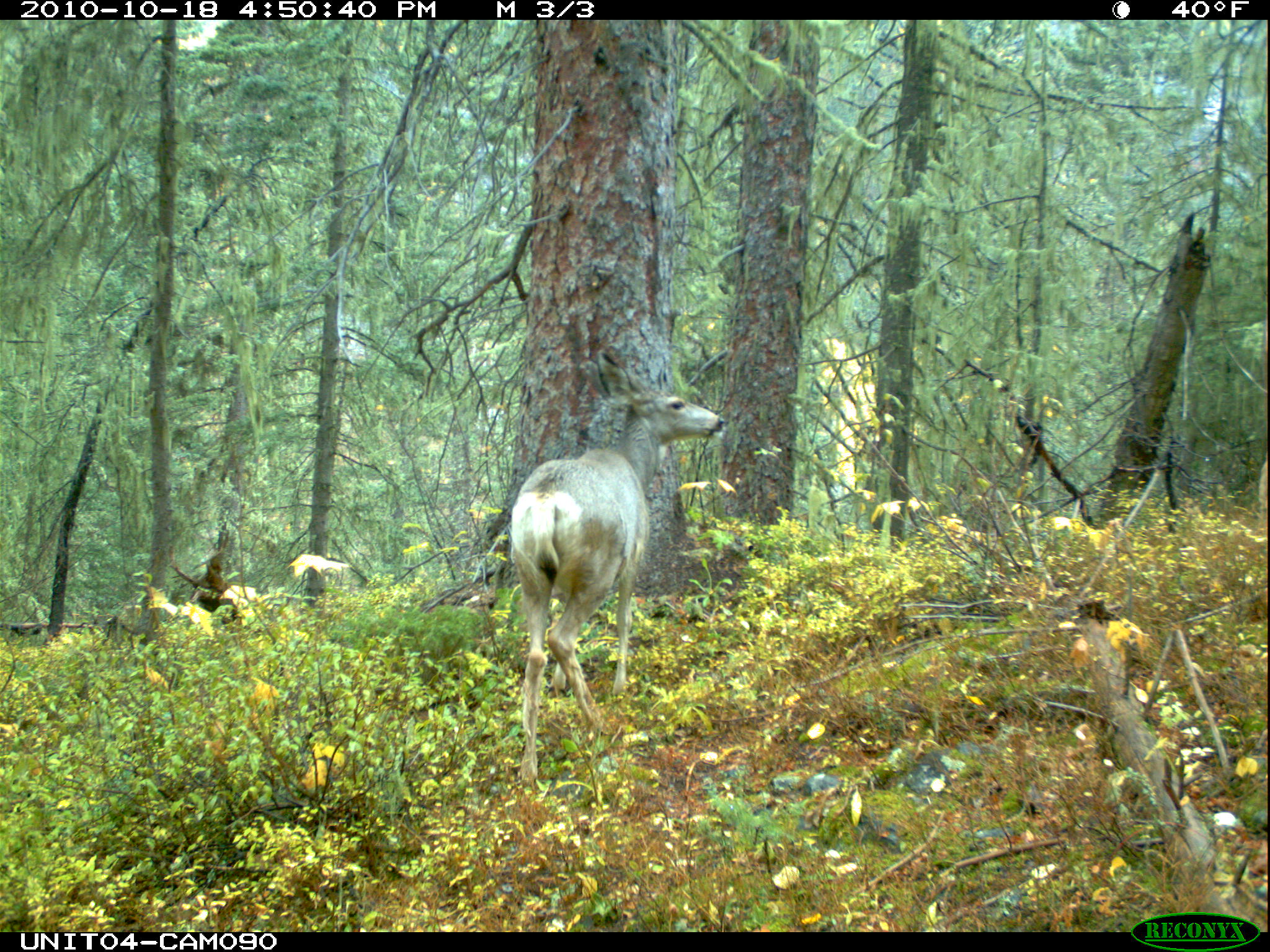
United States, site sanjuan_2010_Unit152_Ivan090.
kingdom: Animalia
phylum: Chordata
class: Mammalia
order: Artiodactyla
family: Cervidae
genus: Odocoileus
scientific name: Odocoileus hemionus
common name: mule deer